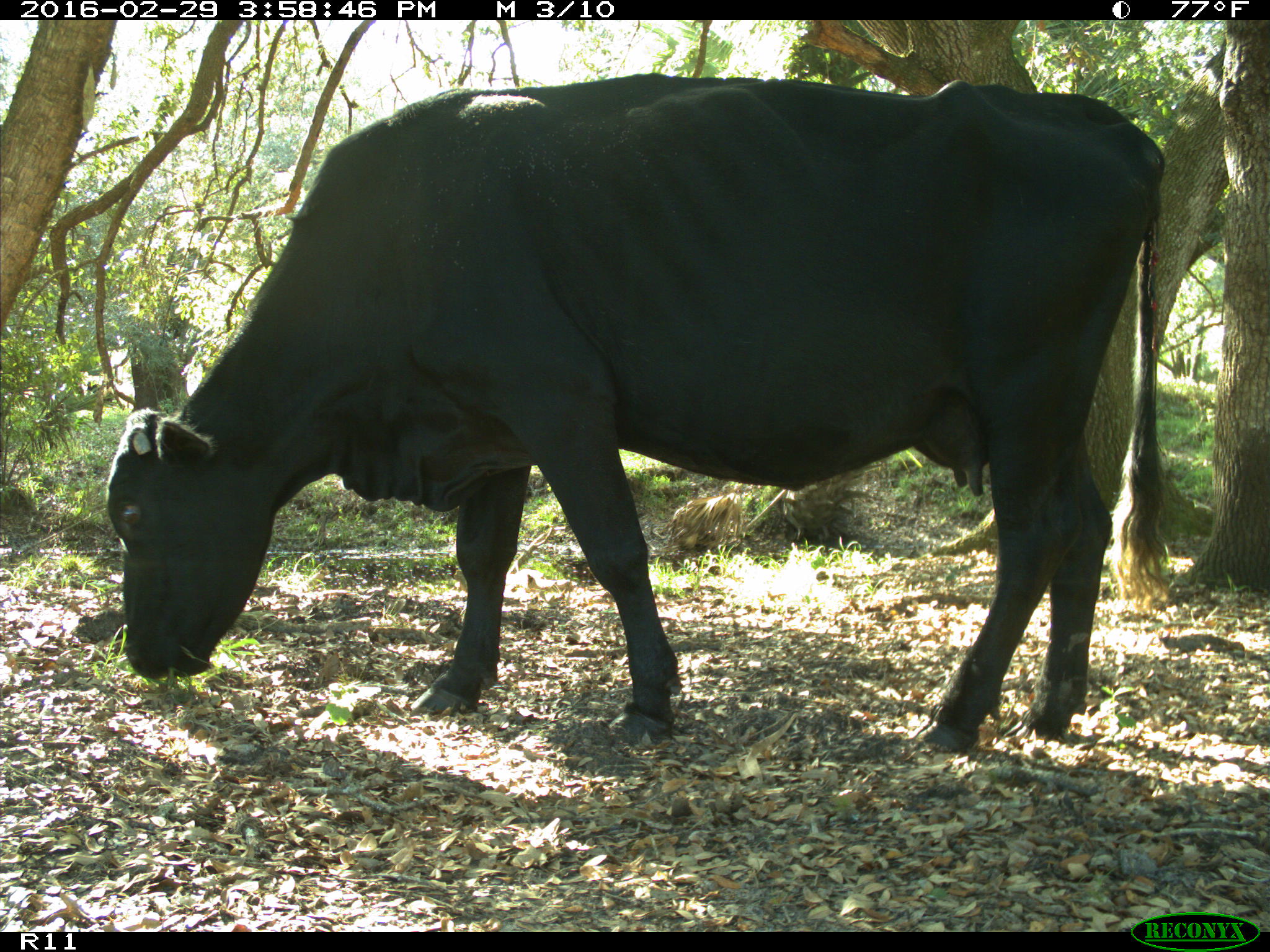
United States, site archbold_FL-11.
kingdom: Animalia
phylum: Chordata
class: Mammalia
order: Artiodactyla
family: Bovidae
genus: Bos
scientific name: Bos taurus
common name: domestic cow